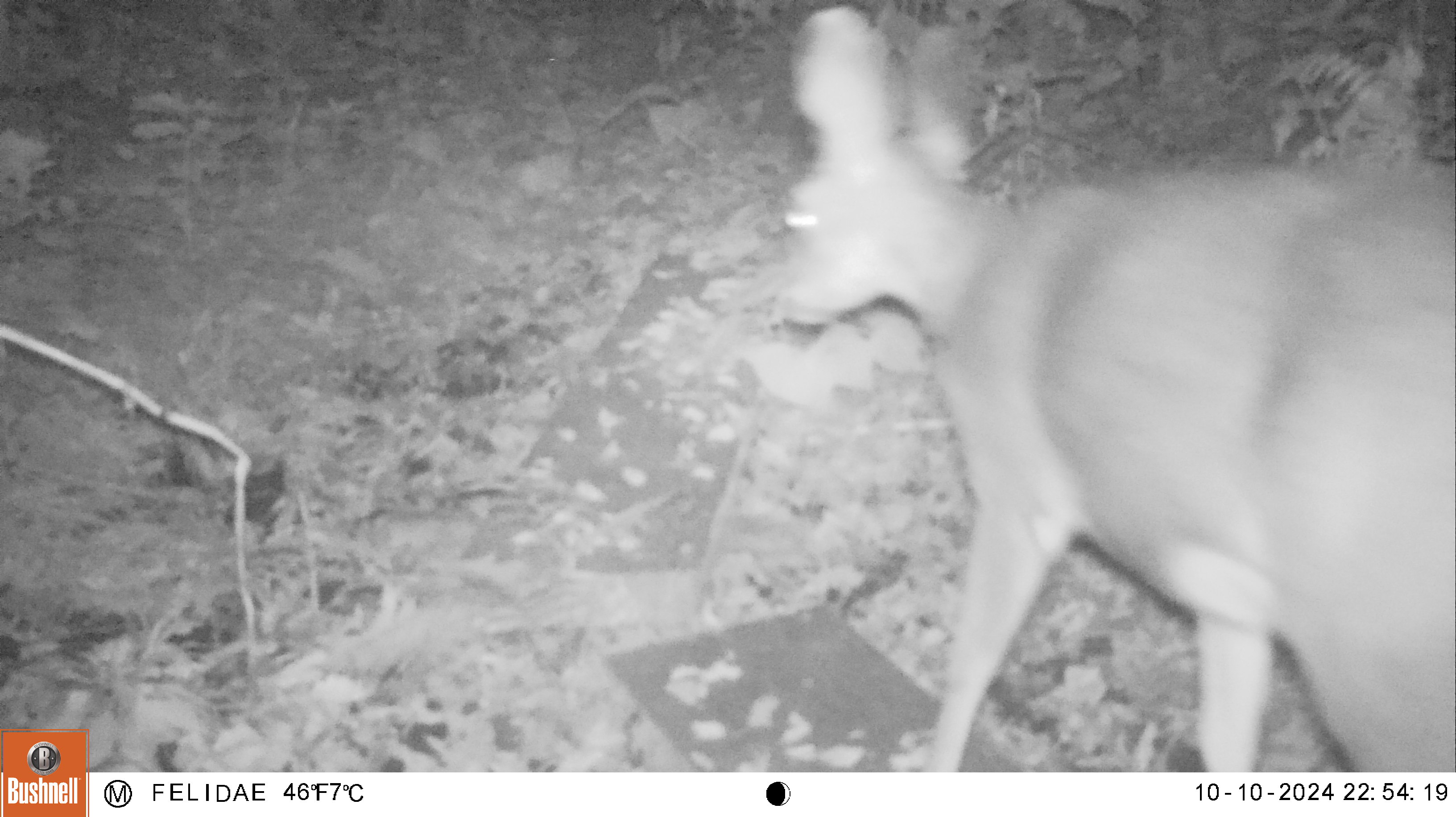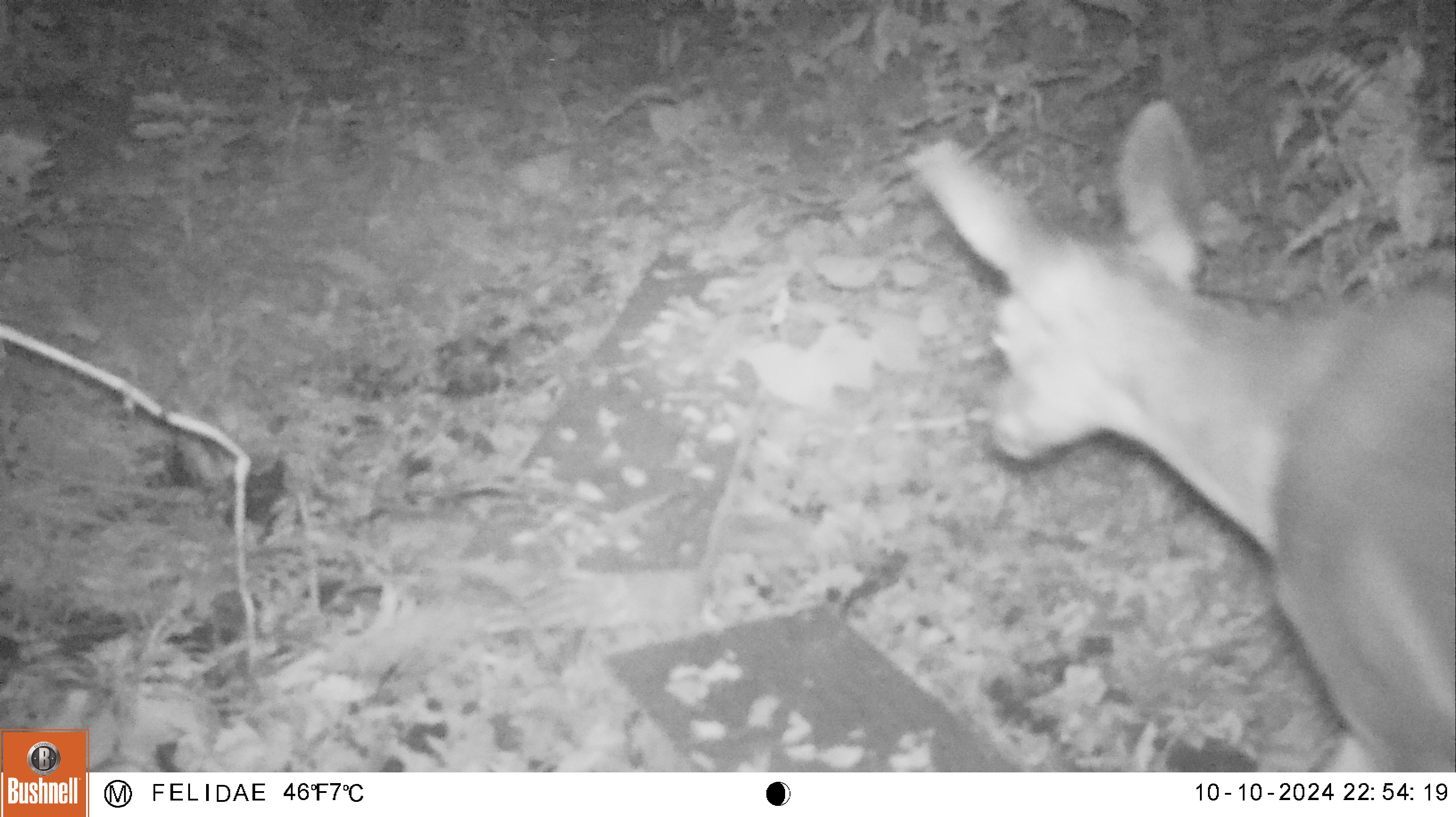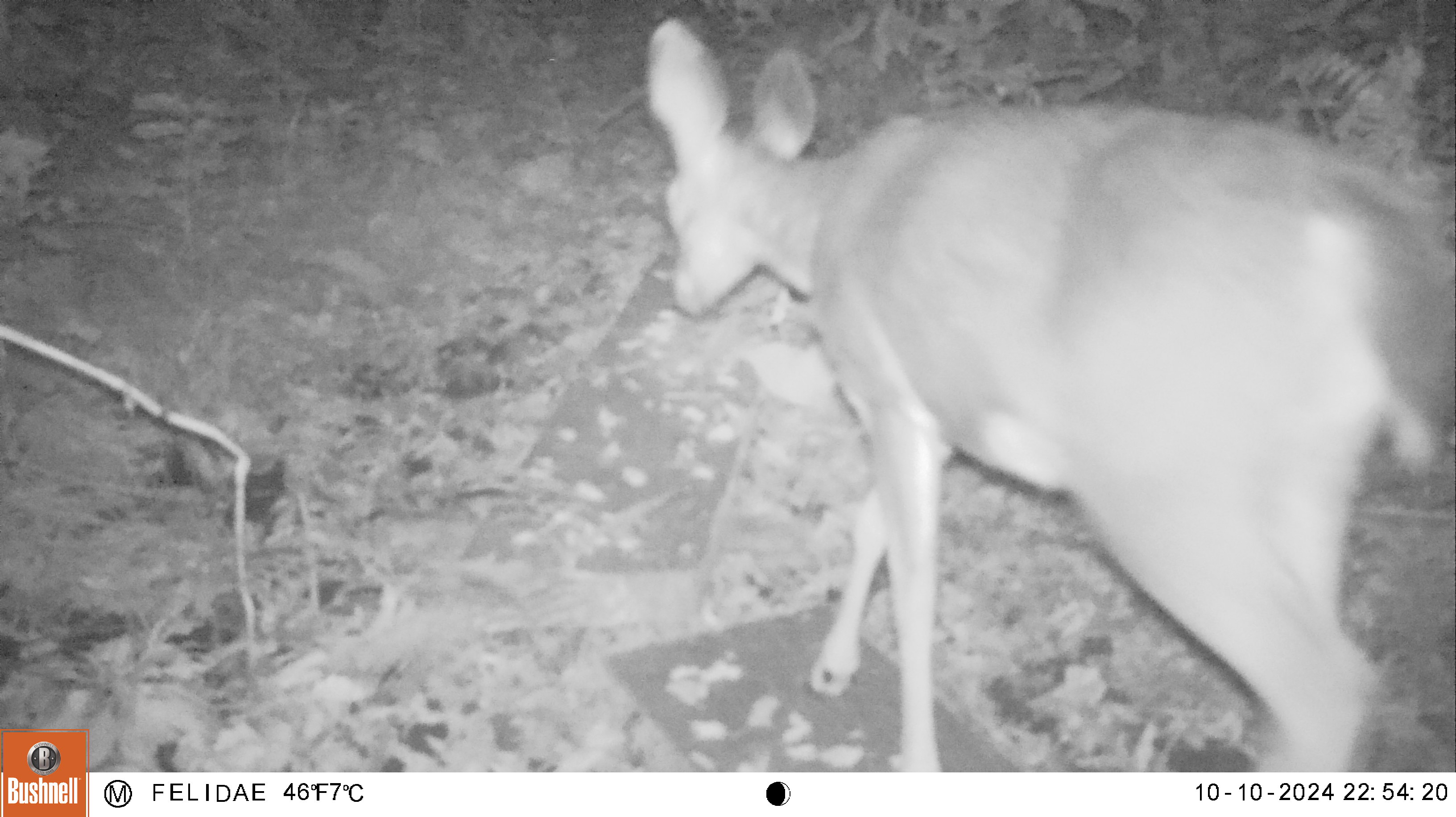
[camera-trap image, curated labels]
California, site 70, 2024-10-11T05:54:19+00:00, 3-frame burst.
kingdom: Animalia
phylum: Chordata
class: Mammalia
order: Artiodactyla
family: Cervidae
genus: Odocoileus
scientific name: Odocoileus hemionus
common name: mule deer